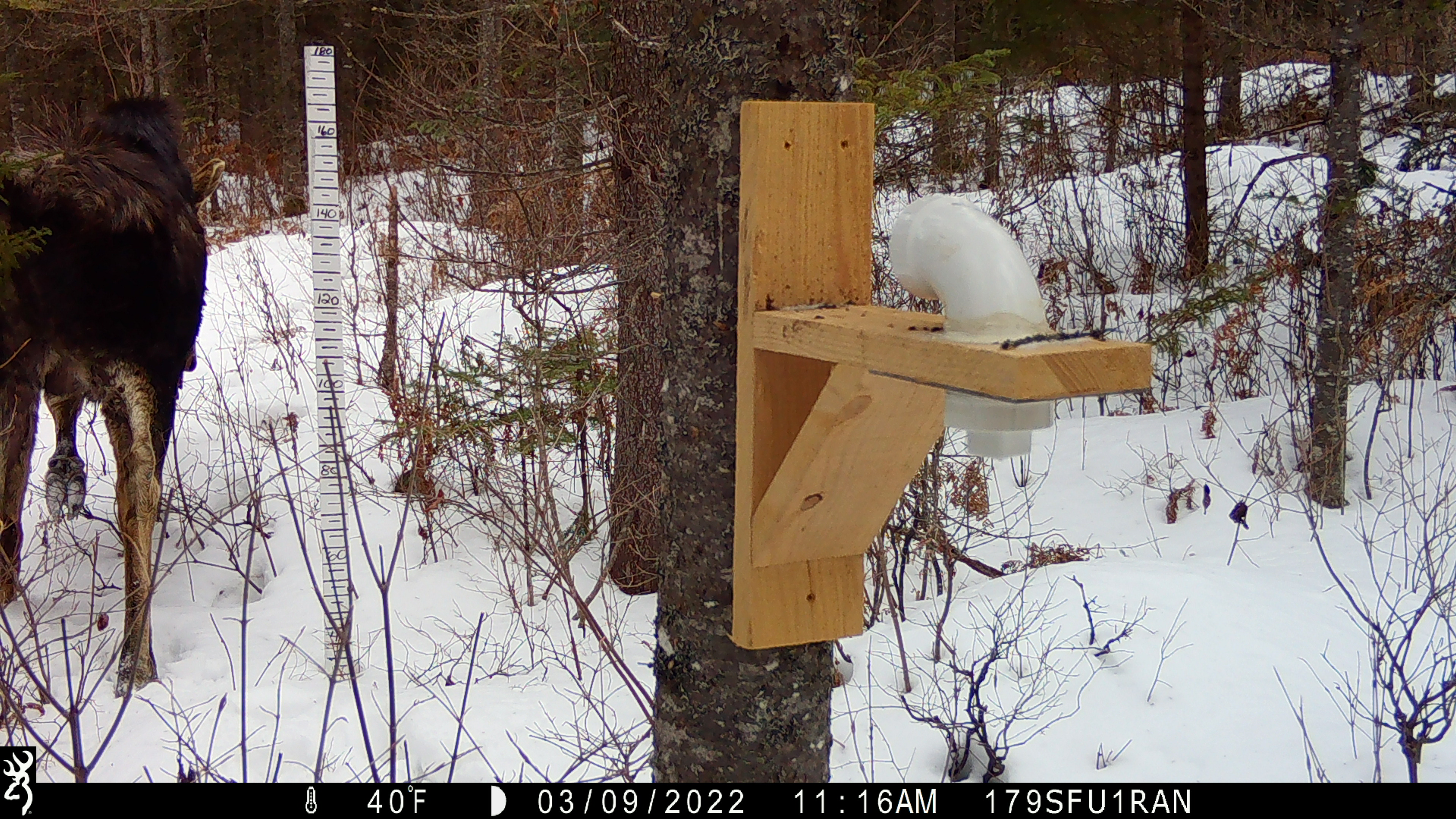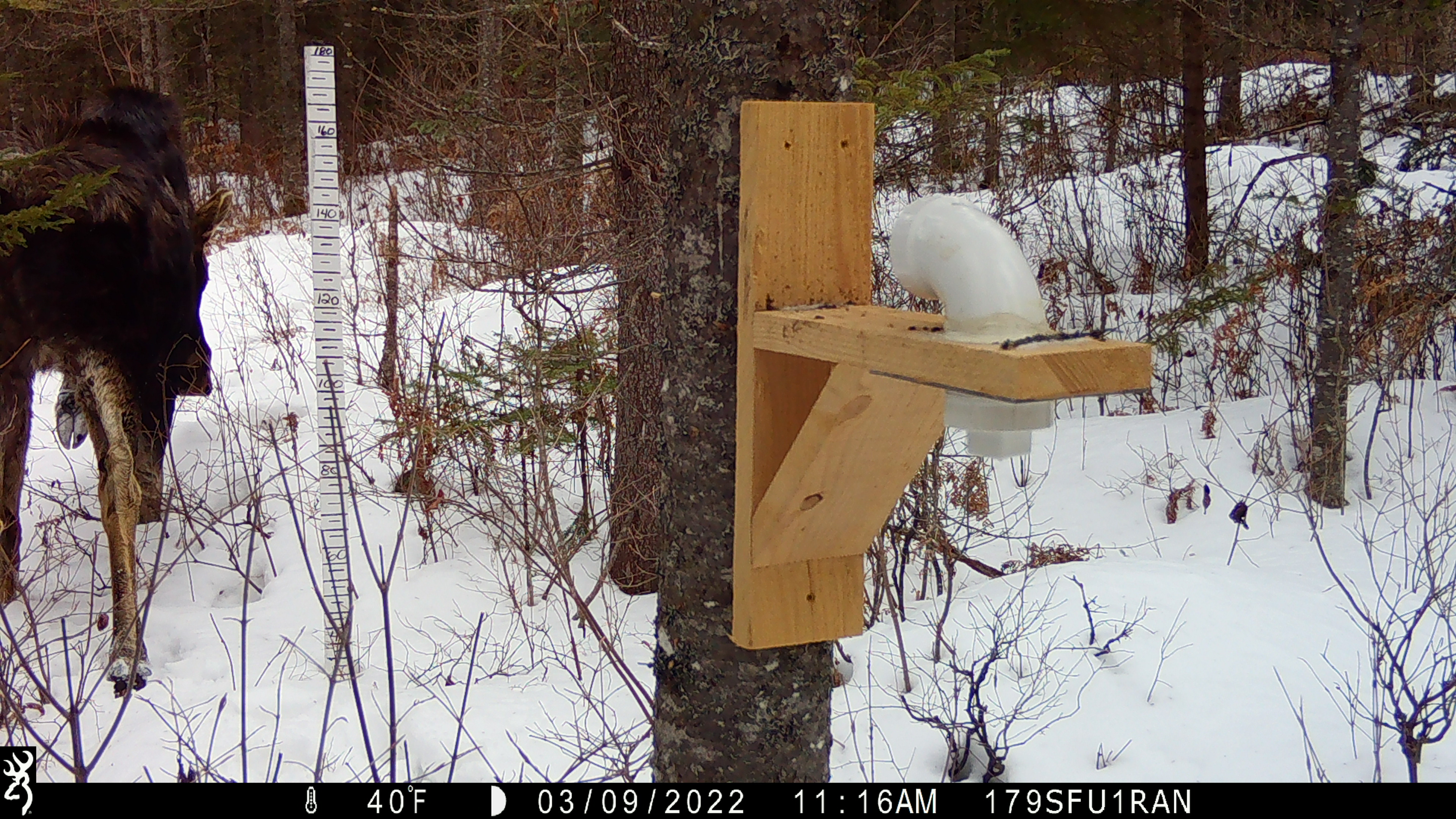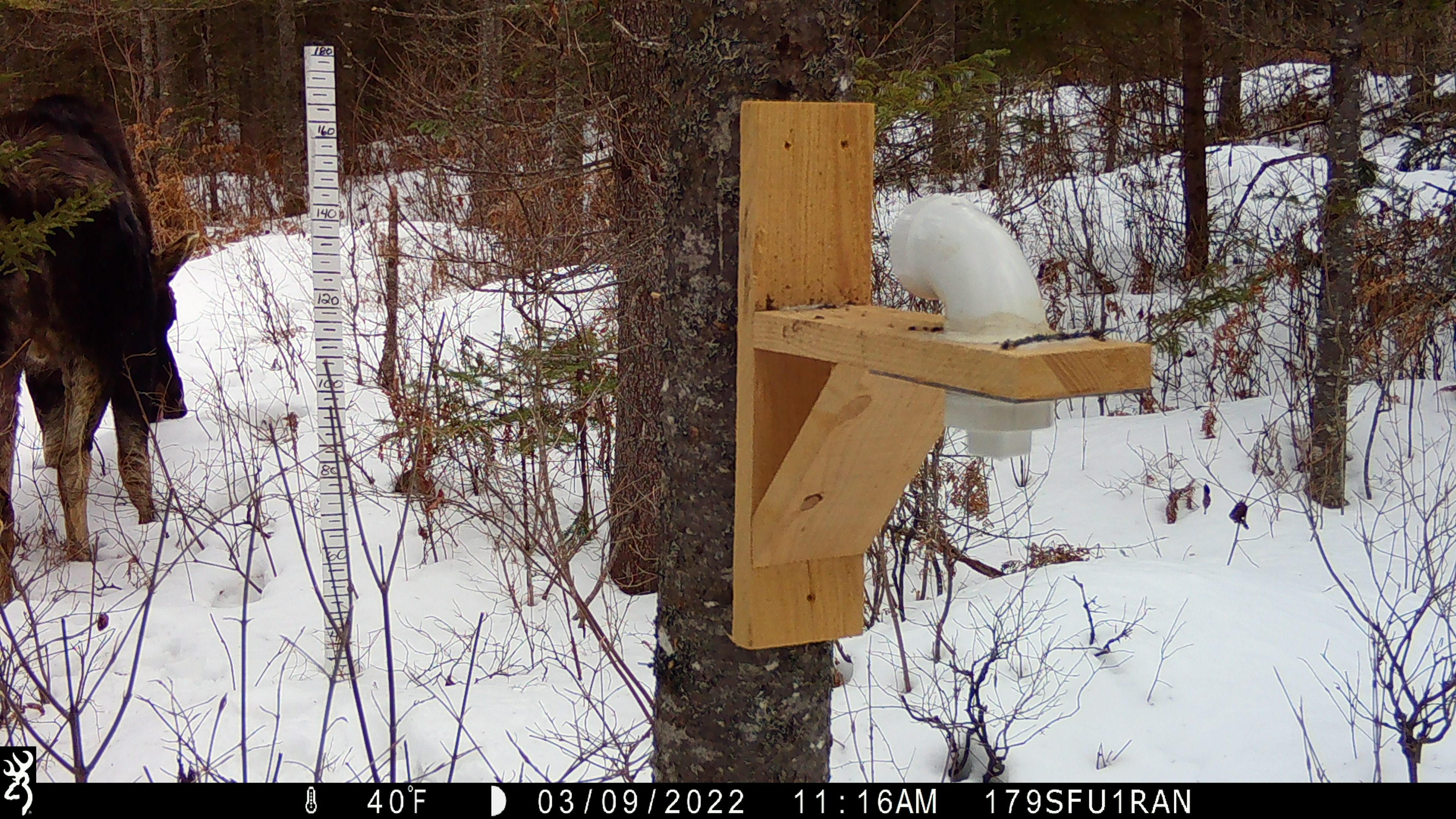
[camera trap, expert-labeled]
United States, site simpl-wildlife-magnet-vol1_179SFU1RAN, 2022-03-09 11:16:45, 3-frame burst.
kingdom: Animalia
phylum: Chordata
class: Mammalia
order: Artiodactyla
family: Cervidae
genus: Alces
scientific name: Alces alces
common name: moose